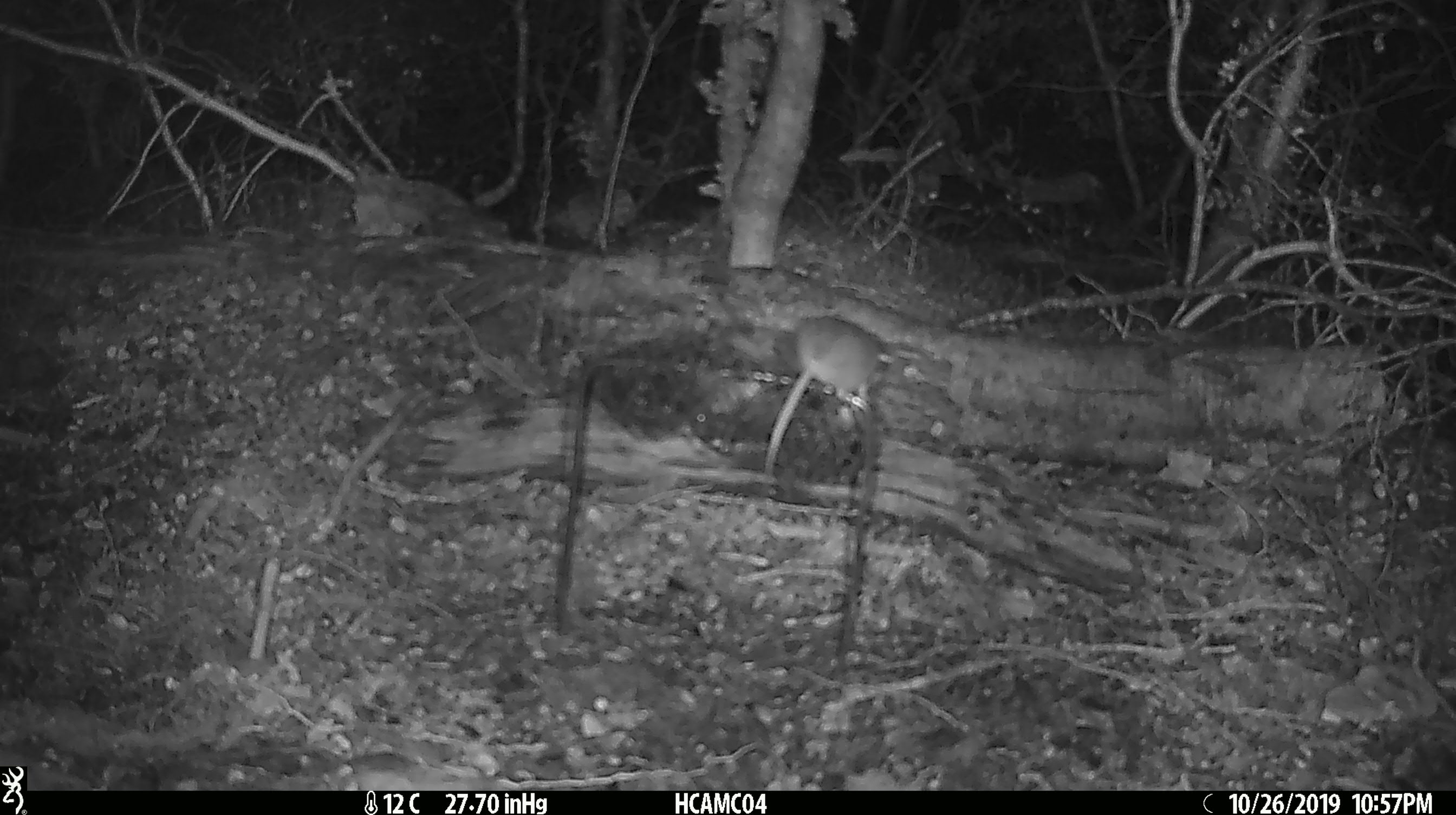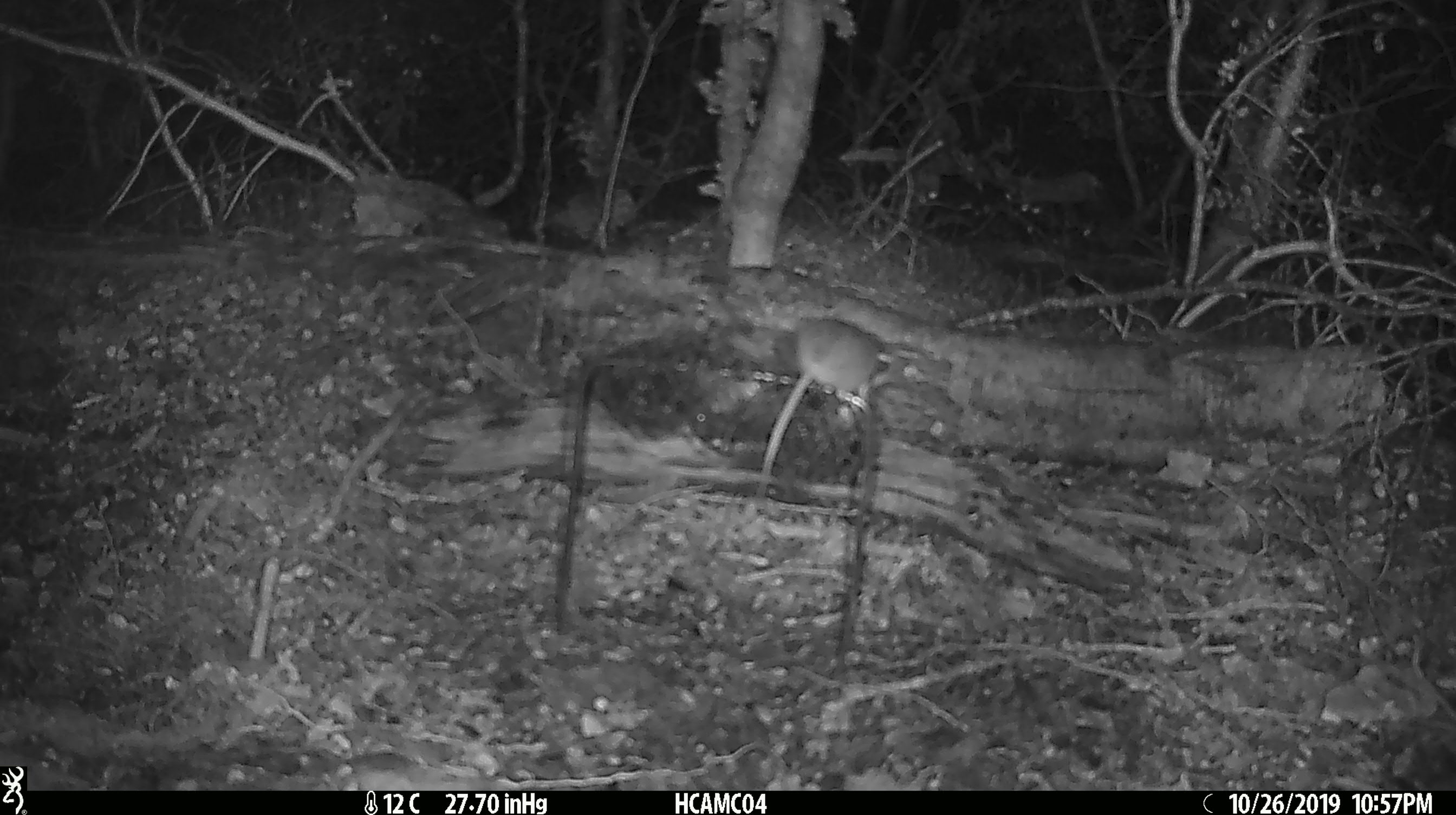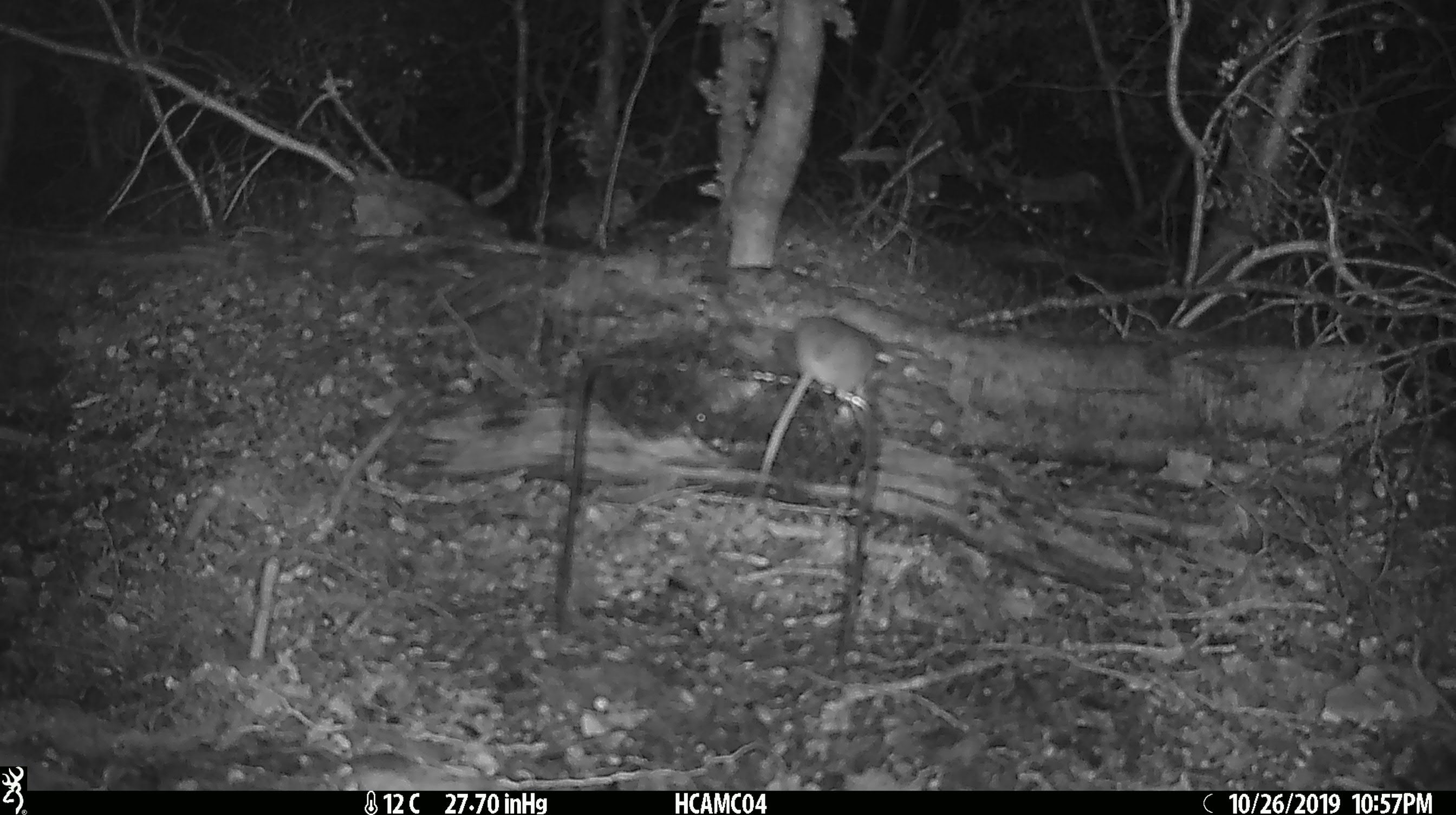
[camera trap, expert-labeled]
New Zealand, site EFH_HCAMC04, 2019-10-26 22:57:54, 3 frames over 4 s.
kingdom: Animalia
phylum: Chordata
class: Mammalia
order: Rodentia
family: Muridae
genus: Mus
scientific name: Mus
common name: mouse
Mouse (Mus).